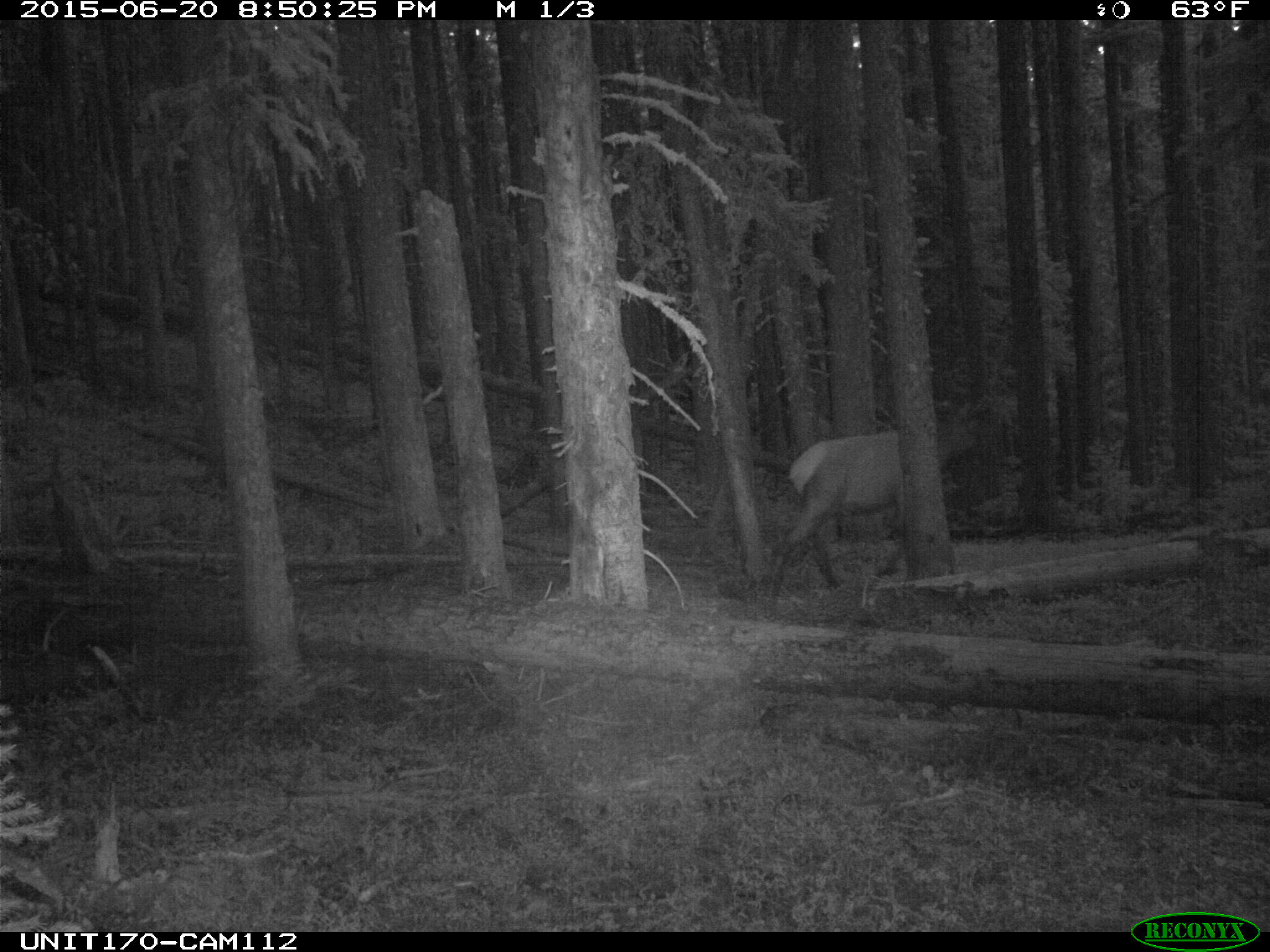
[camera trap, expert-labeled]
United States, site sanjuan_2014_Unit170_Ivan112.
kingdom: Animalia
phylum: Chordata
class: Mammalia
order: Artiodactyla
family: Cervidae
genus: Cervus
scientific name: Cervus elaphus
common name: red deer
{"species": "Cervus elaphus (red deer)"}